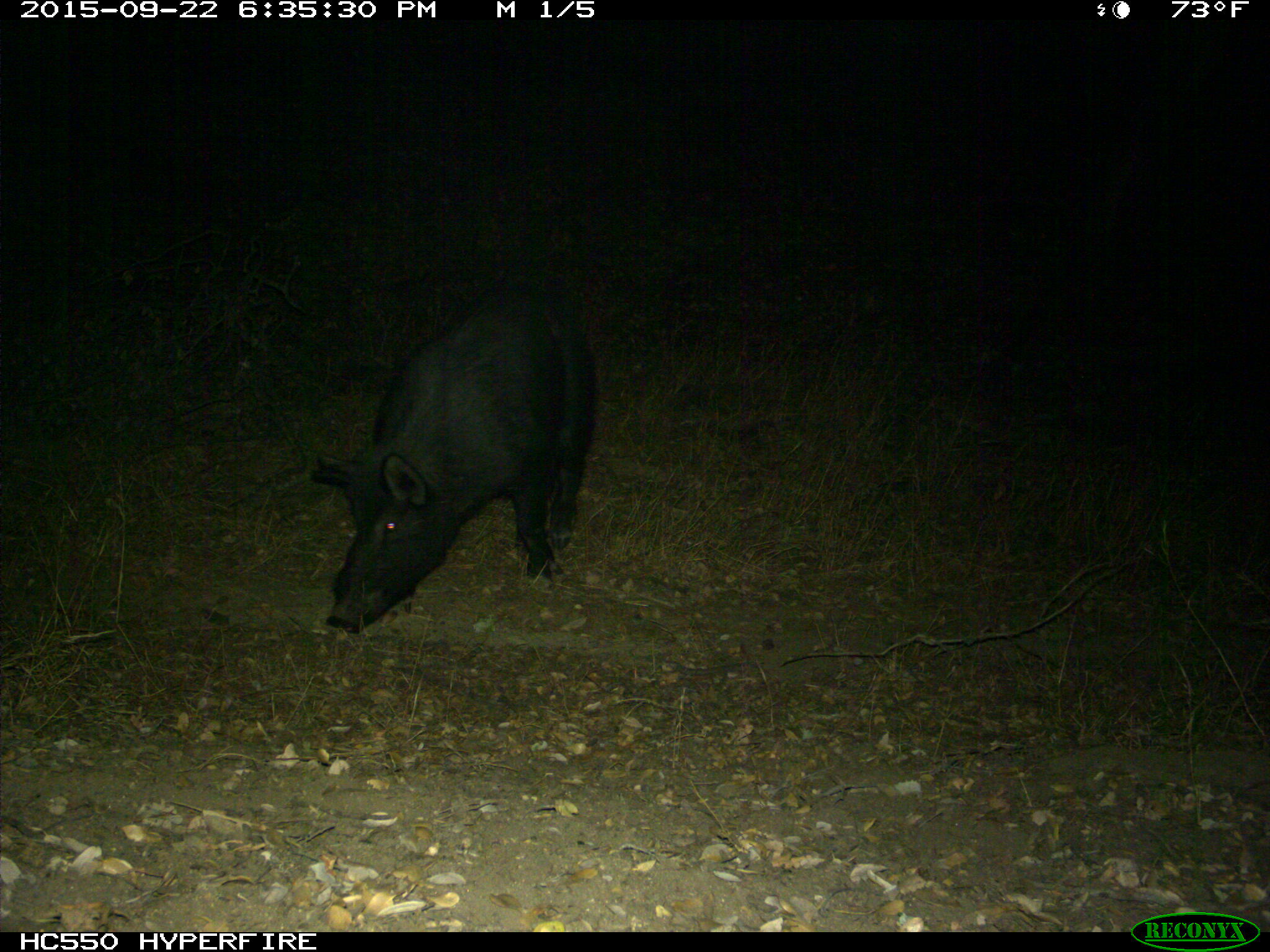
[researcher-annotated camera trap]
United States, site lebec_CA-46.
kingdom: Animalia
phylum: Chordata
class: Mammalia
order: Artiodactyla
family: Suidae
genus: Sus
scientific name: Sus scrofa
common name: wild boar